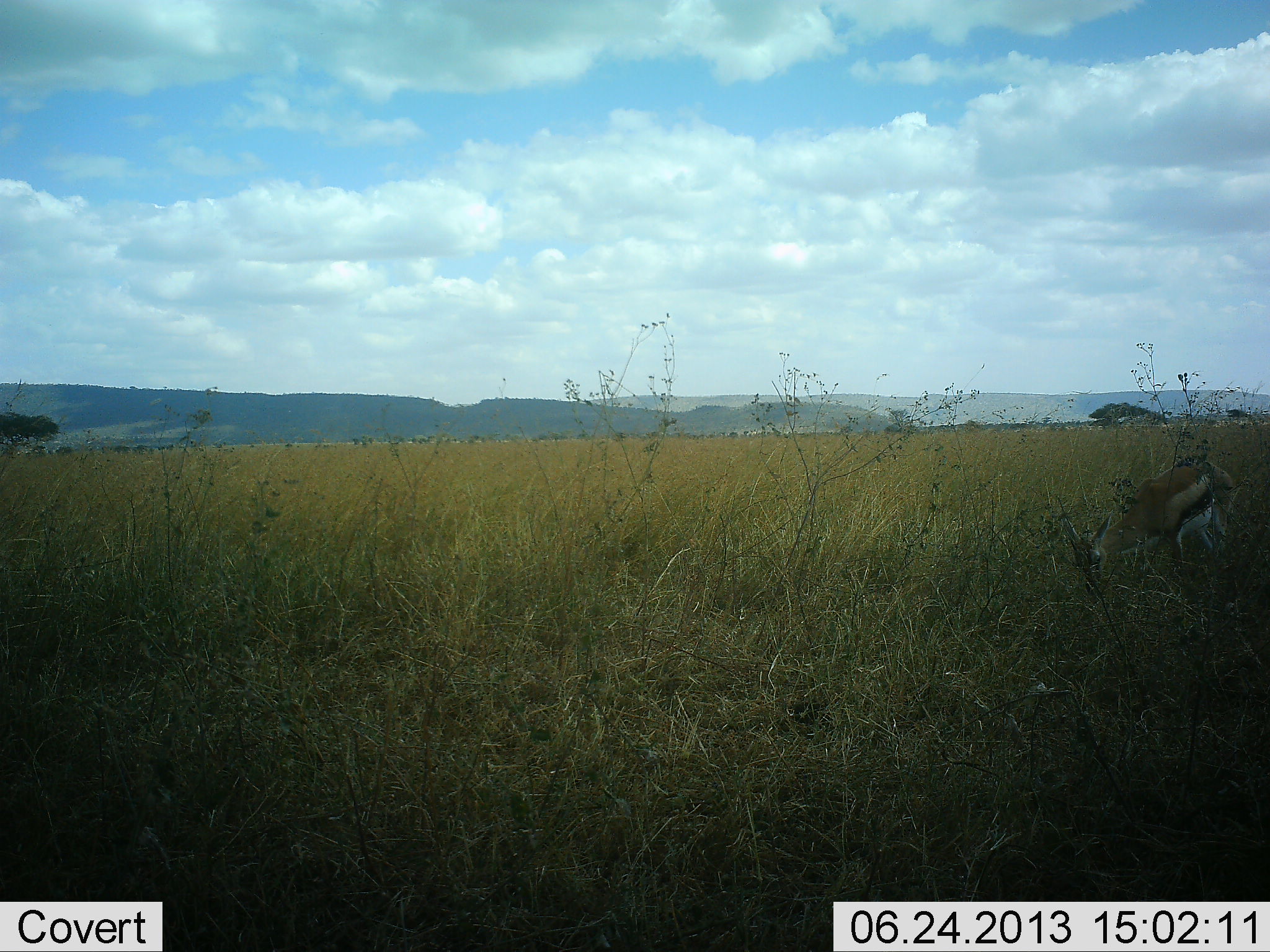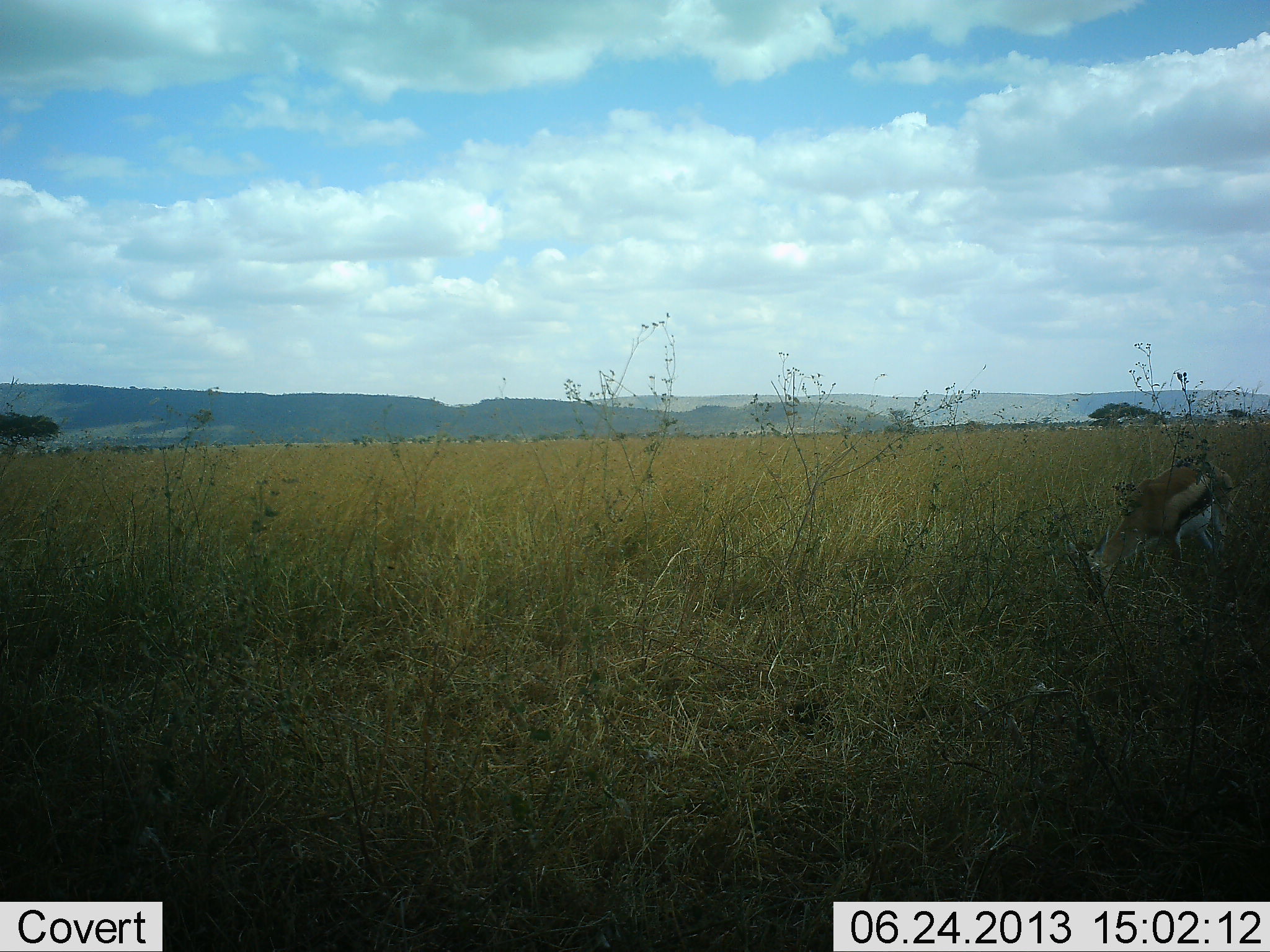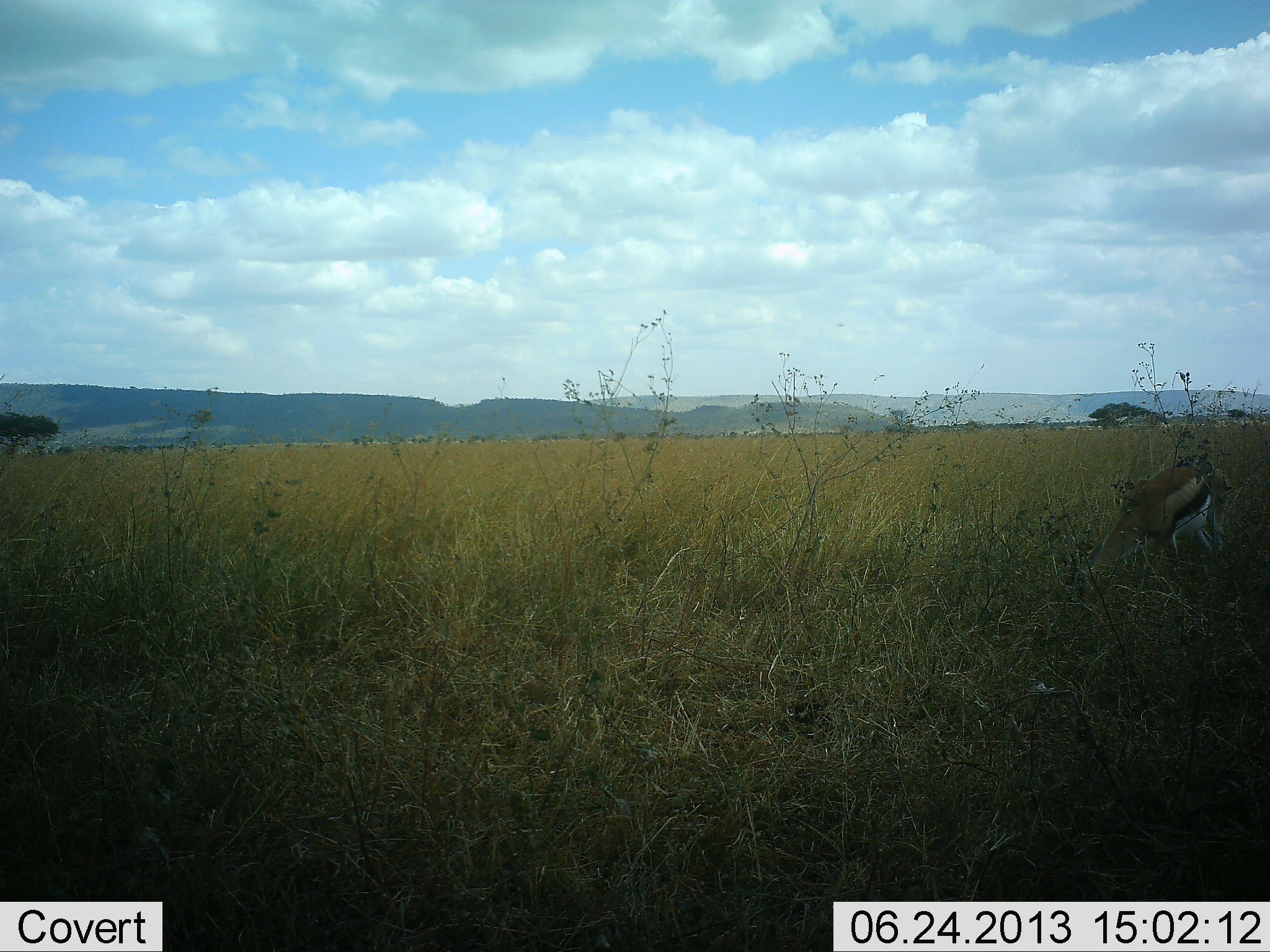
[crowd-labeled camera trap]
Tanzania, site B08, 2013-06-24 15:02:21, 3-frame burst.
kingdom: Animalia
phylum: Chordata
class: Mammalia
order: Artiodactyla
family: Bovidae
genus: Eudorcas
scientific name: Eudorcas thomsonii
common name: thomson's gazelle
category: gazellethomsons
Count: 1.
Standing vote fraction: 35%.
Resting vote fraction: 0%.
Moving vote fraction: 0%.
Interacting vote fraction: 0%.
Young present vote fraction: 0%.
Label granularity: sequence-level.